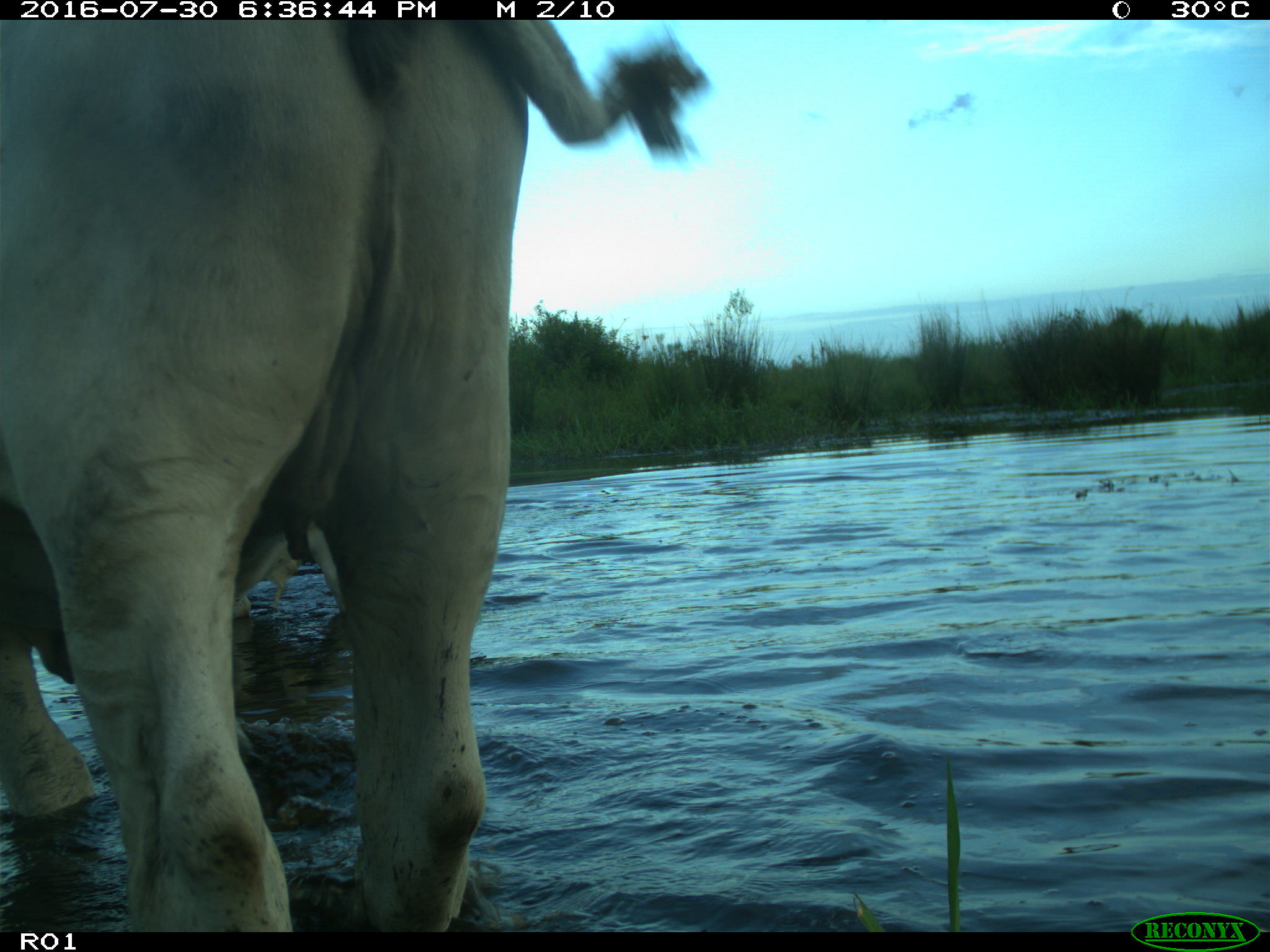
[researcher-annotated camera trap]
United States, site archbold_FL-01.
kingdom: Animalia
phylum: Chordata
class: Mammalia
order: Artiodactyla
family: Bovidae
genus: Bos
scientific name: Bos taurus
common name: domestic cow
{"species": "Bos taurus (domestic cow)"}